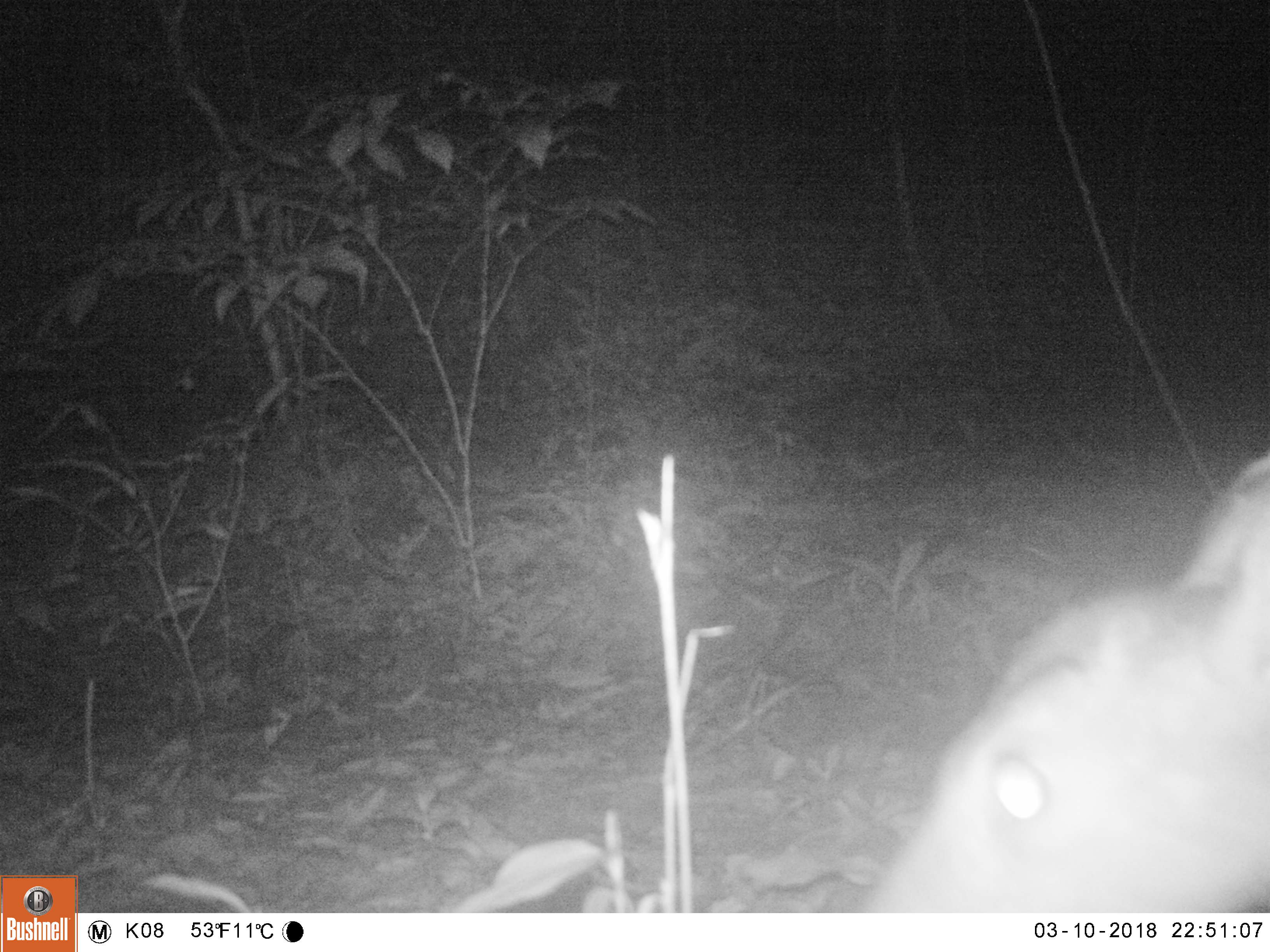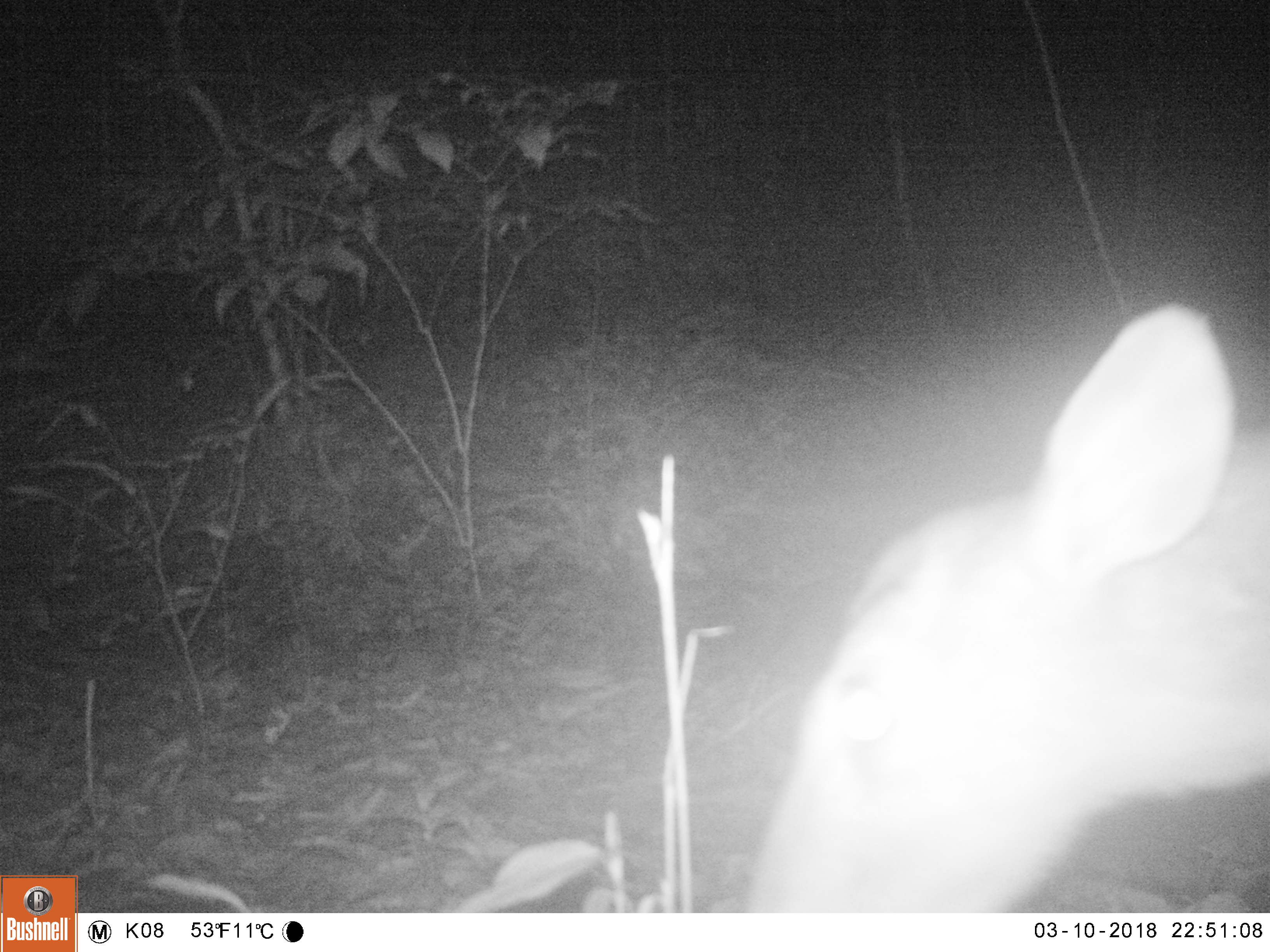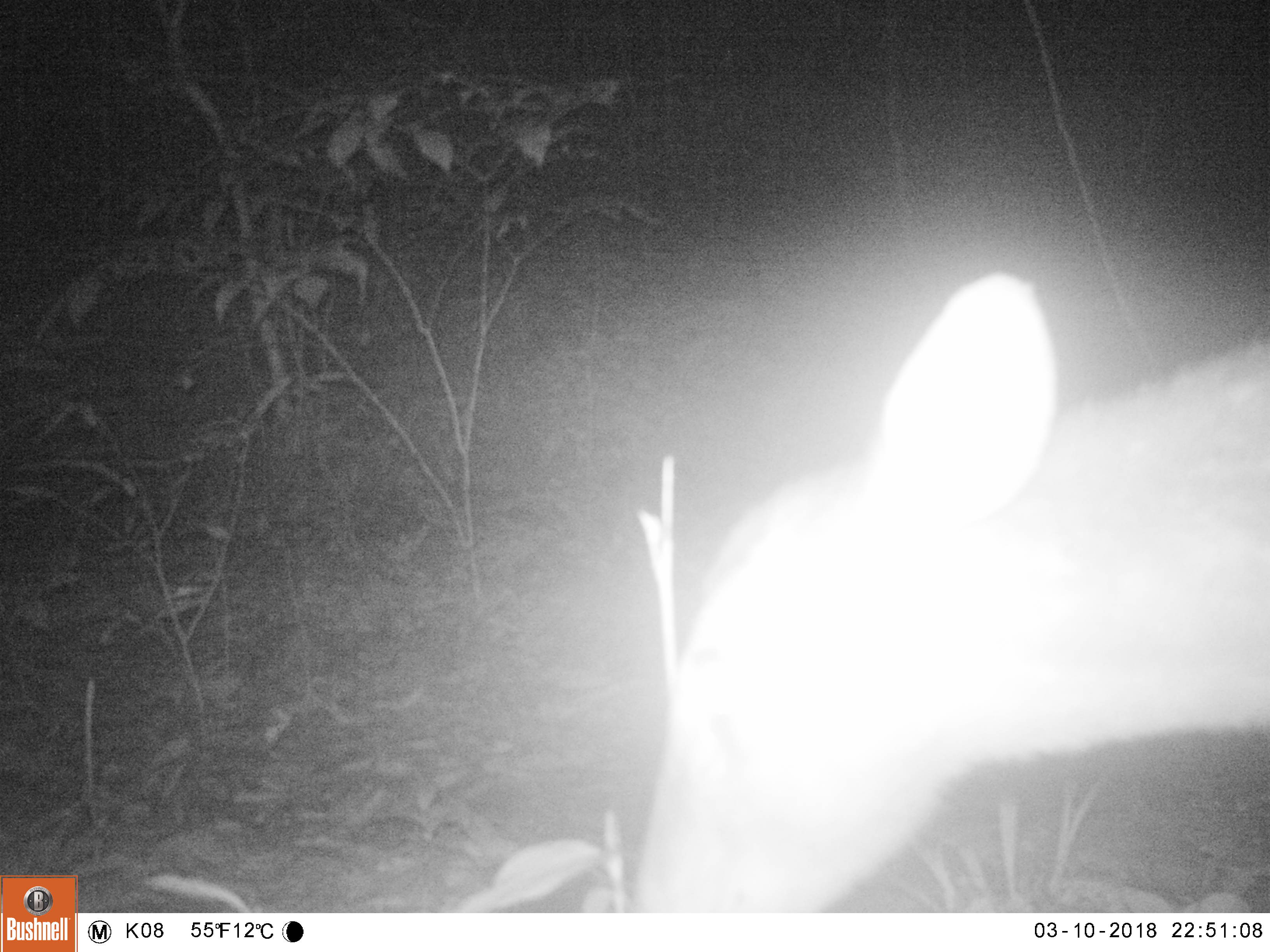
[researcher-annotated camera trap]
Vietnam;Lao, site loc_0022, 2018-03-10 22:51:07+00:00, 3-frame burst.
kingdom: Animalia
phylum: Chordata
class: Mammalia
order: Artiodactyla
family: Cervidae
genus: Muntiacus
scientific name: Muntiacus vuquangensis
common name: large-antlered muntjac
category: large antlered muntjac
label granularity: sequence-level